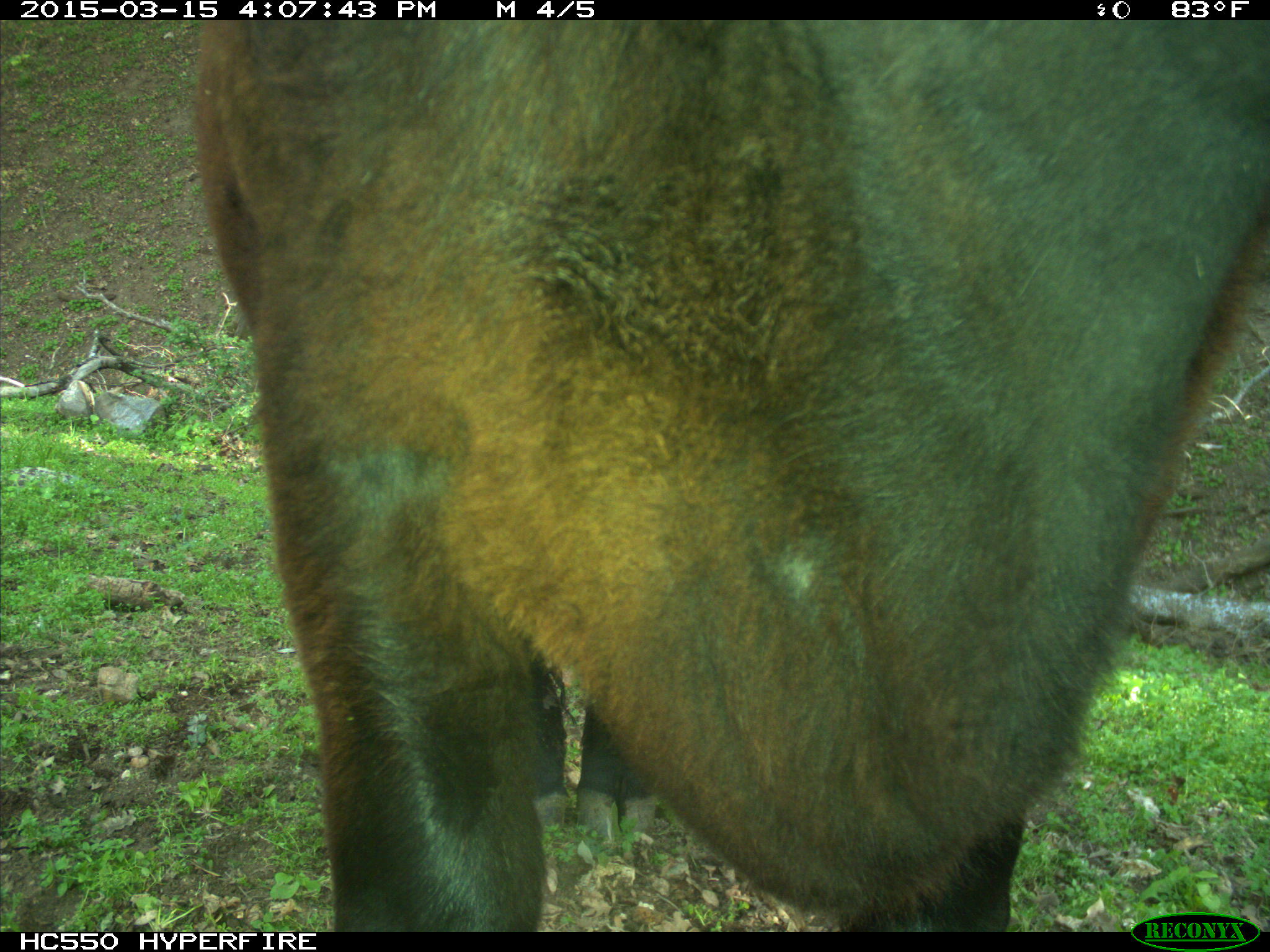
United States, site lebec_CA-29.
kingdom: Animalia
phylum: Chordata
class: Mammalia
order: Artiodactyla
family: Bovidae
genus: Bos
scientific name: Bos taurus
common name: domestic cow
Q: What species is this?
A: Bos taurus (domestic cow).